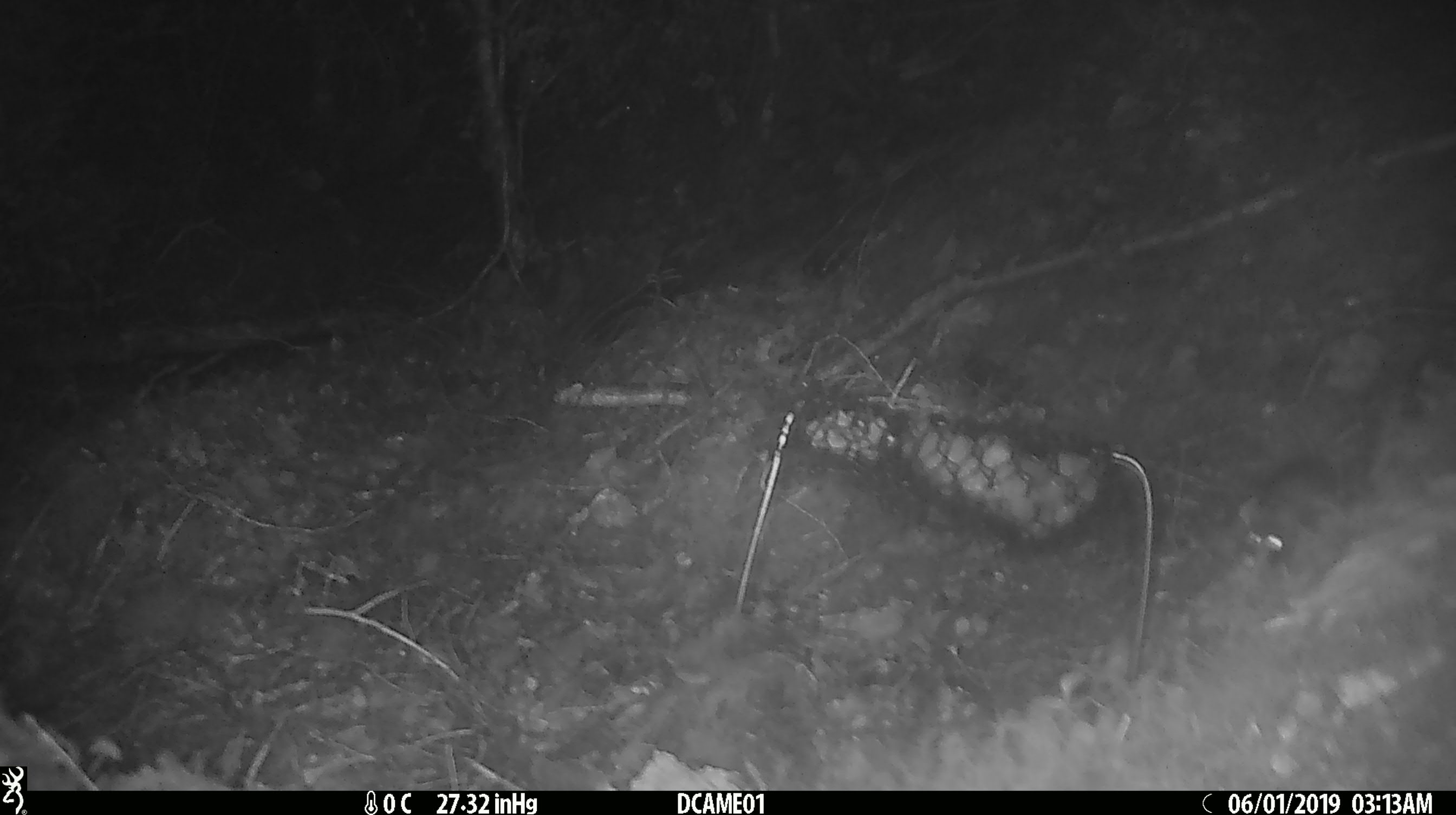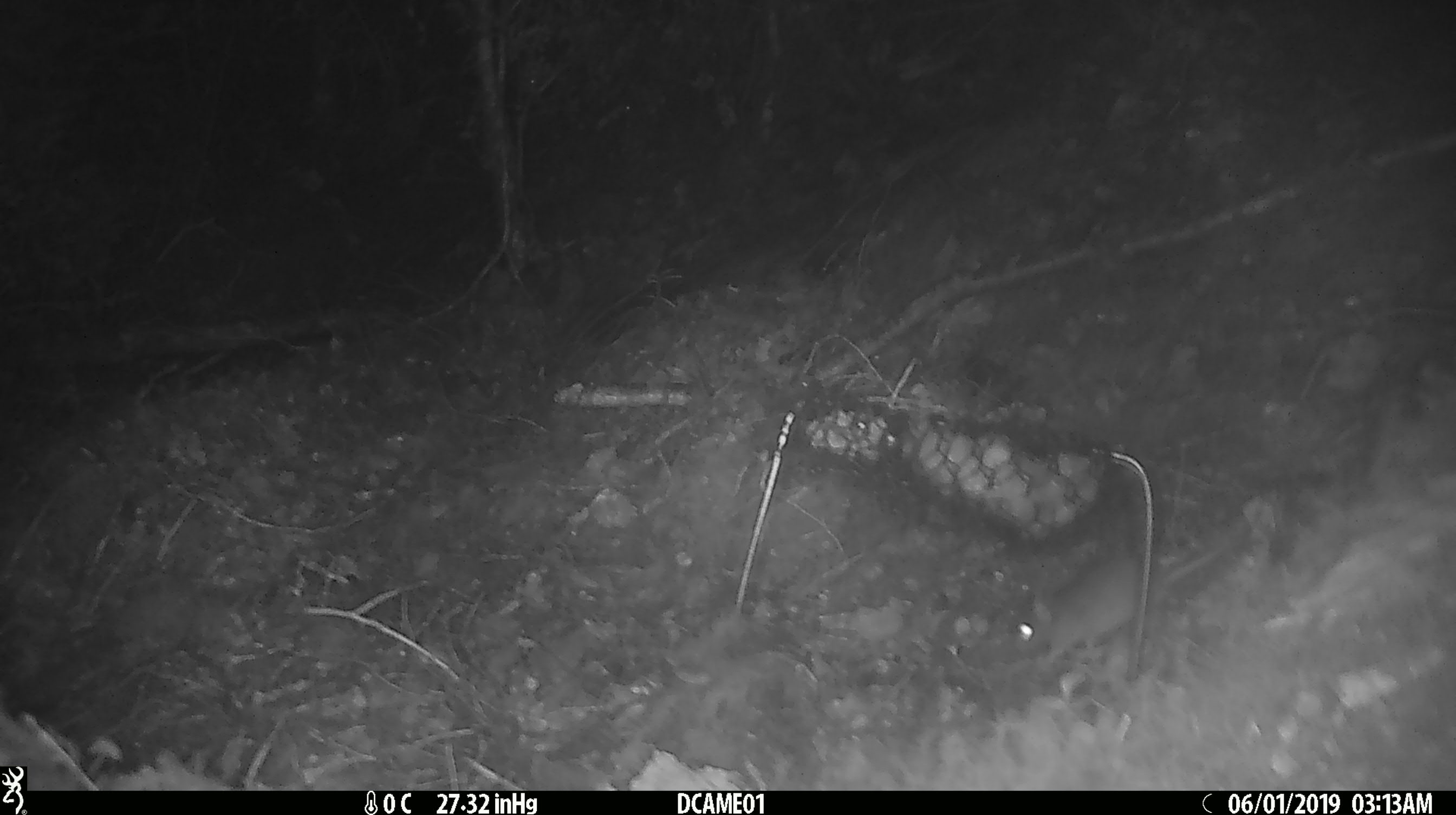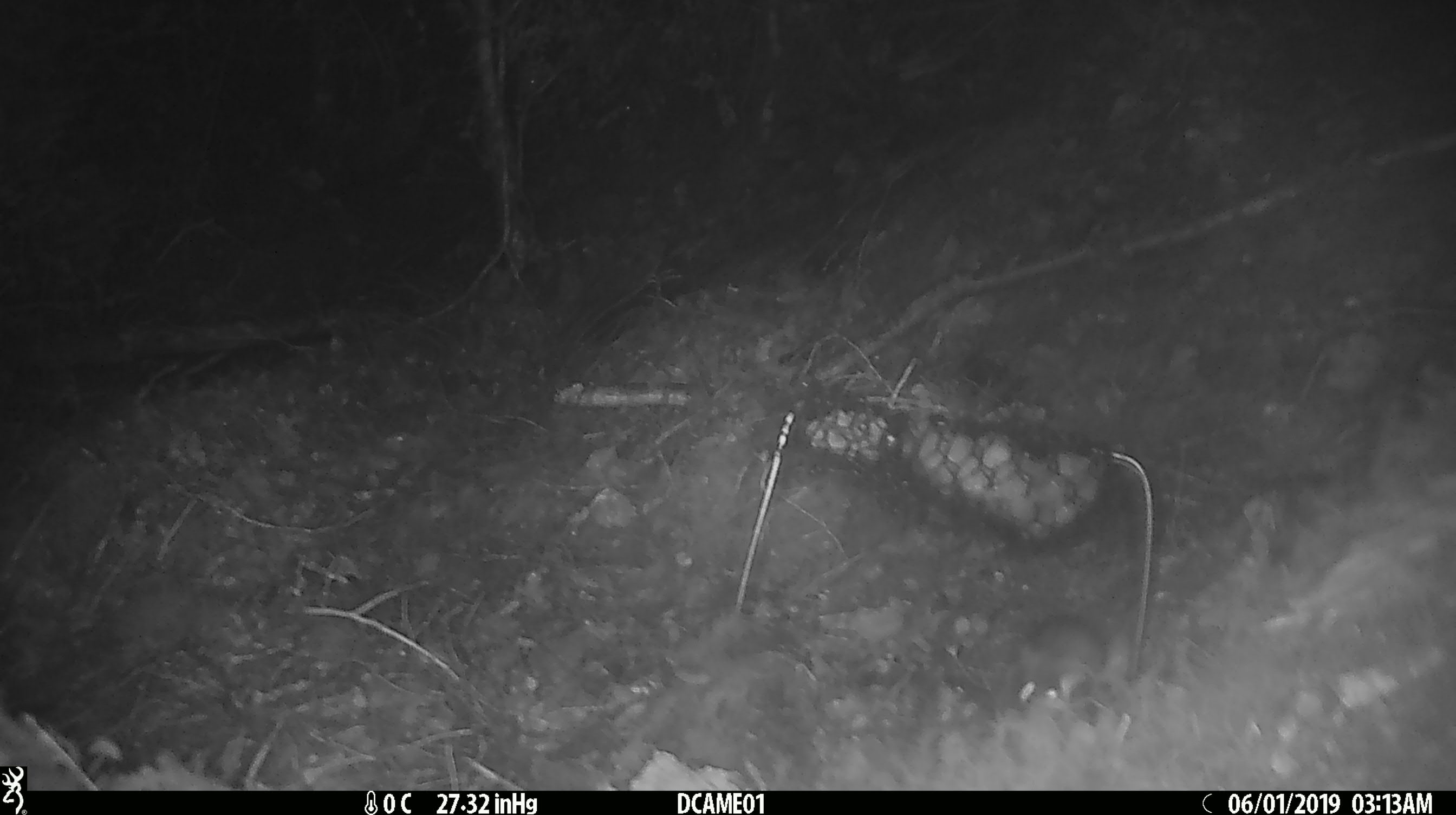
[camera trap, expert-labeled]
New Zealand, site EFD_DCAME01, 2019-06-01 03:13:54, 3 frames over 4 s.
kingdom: Animalia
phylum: Chordata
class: Mammalia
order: Rodentia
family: Muridae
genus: Mus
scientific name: Mus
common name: mouse